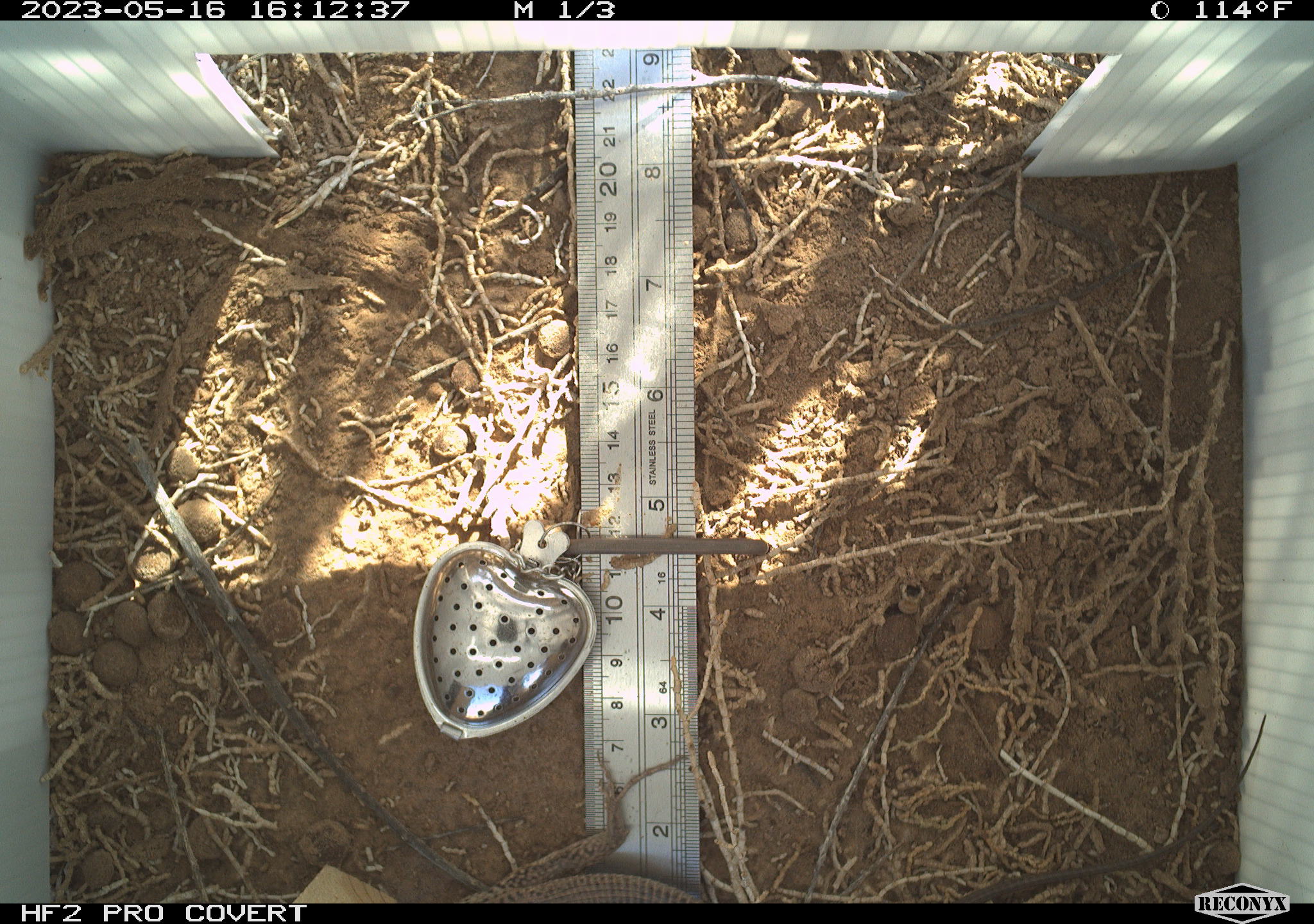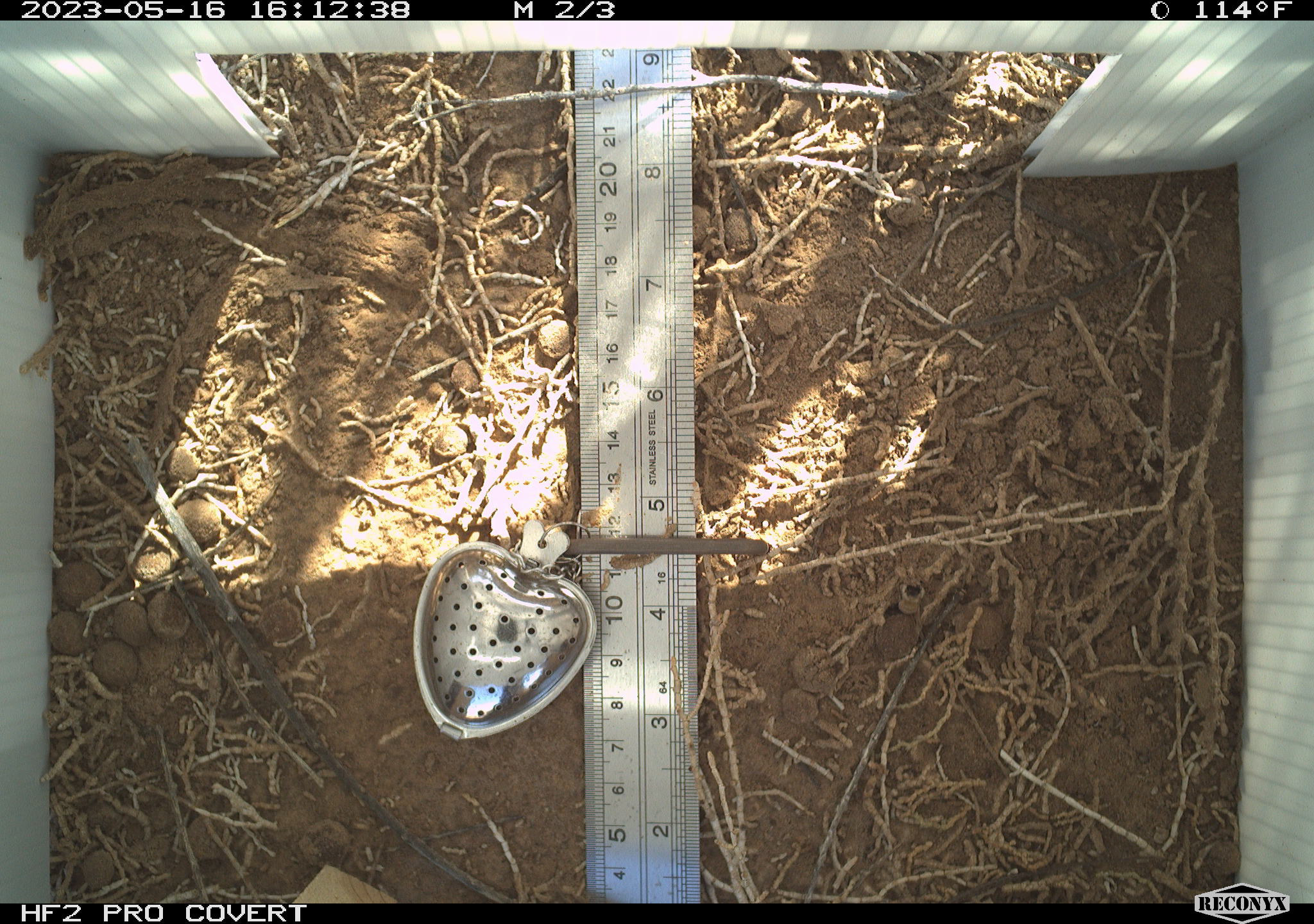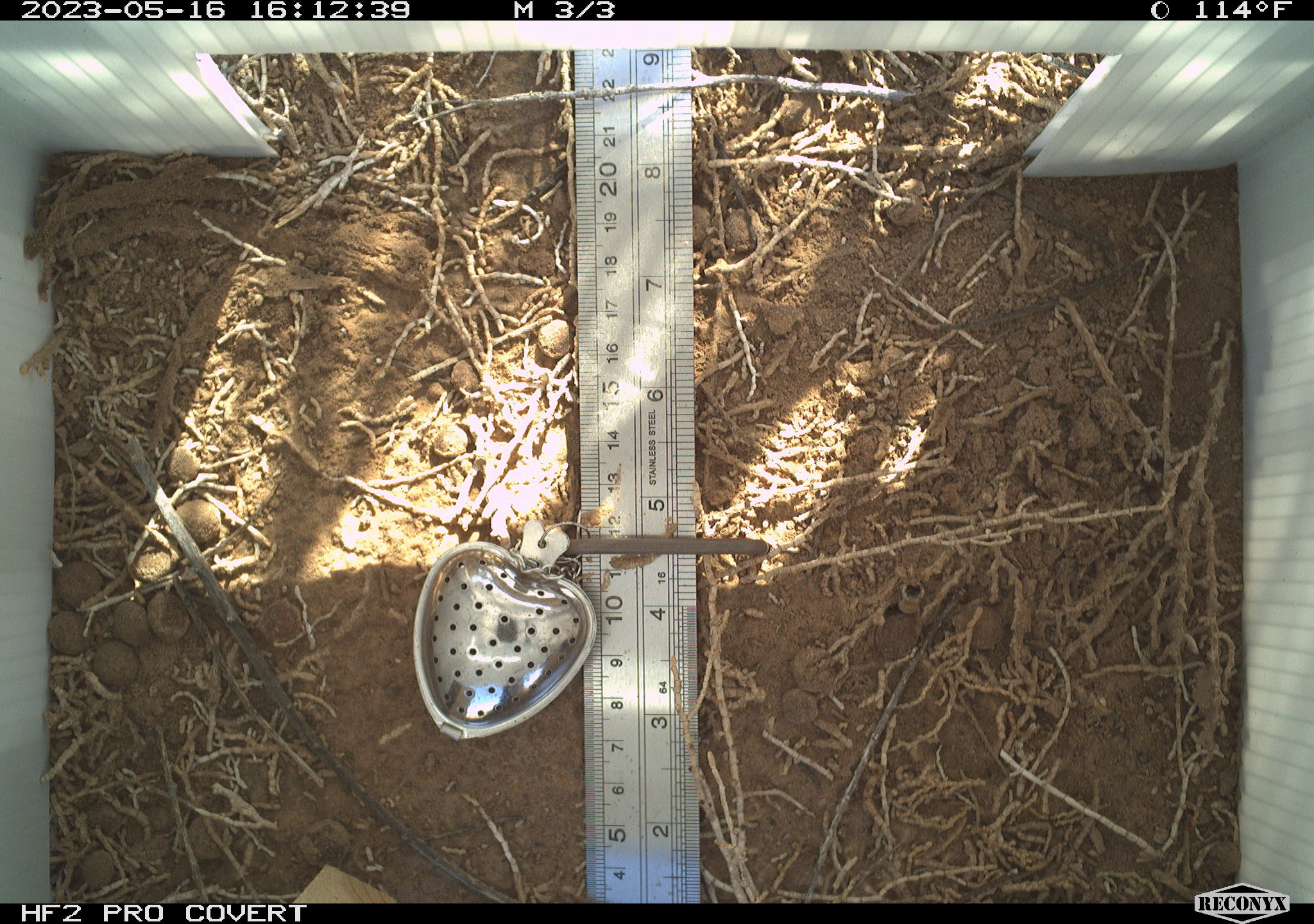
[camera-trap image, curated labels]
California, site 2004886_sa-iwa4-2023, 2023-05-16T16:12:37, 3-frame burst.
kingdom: Animalia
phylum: Chordata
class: Reptilia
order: Squamata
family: Teiidae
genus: Aspidoscelis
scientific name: Aspidoscelis tigris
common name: western whiptail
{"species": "western whiptail (Aspidoscelis tigris)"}